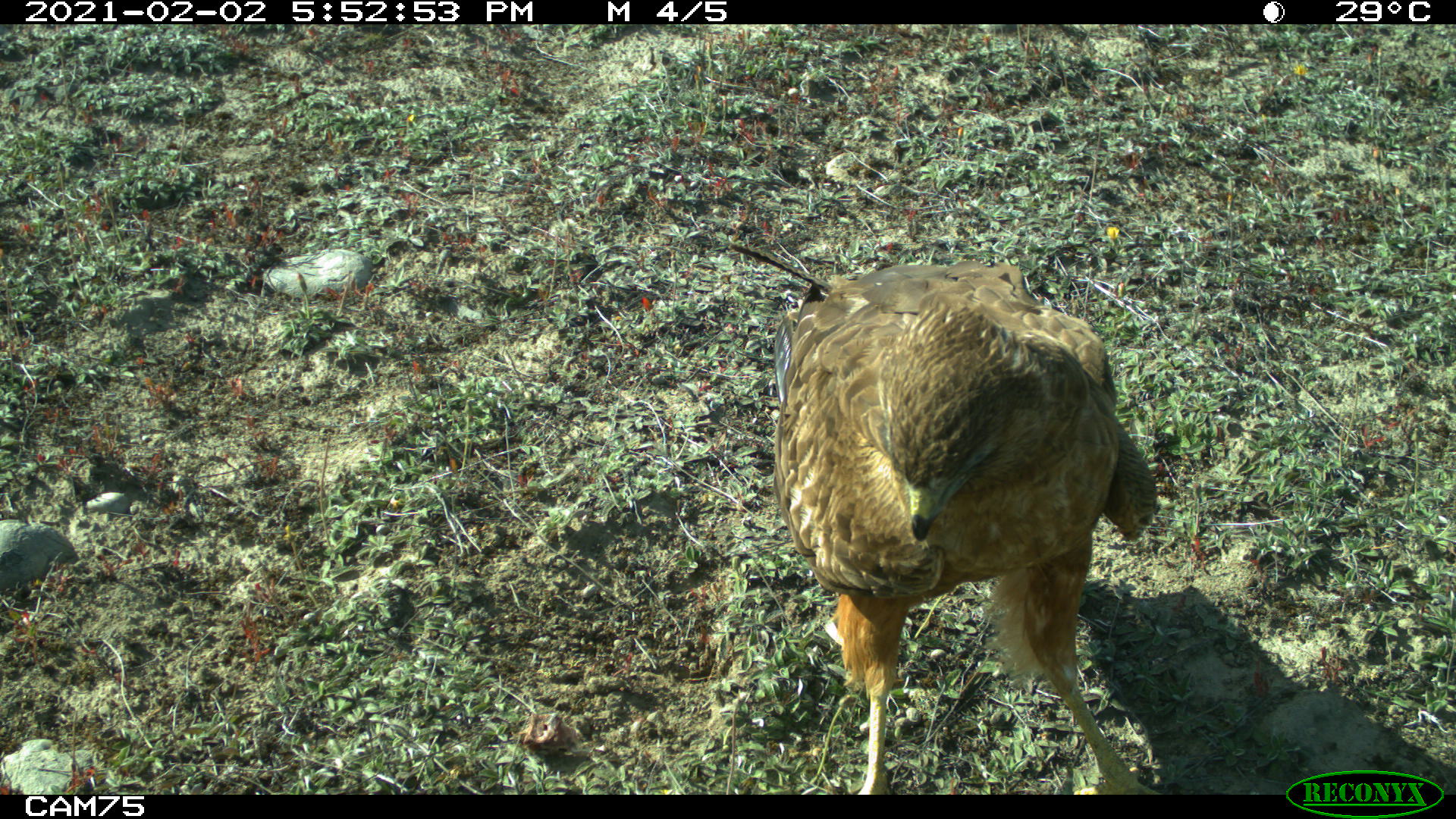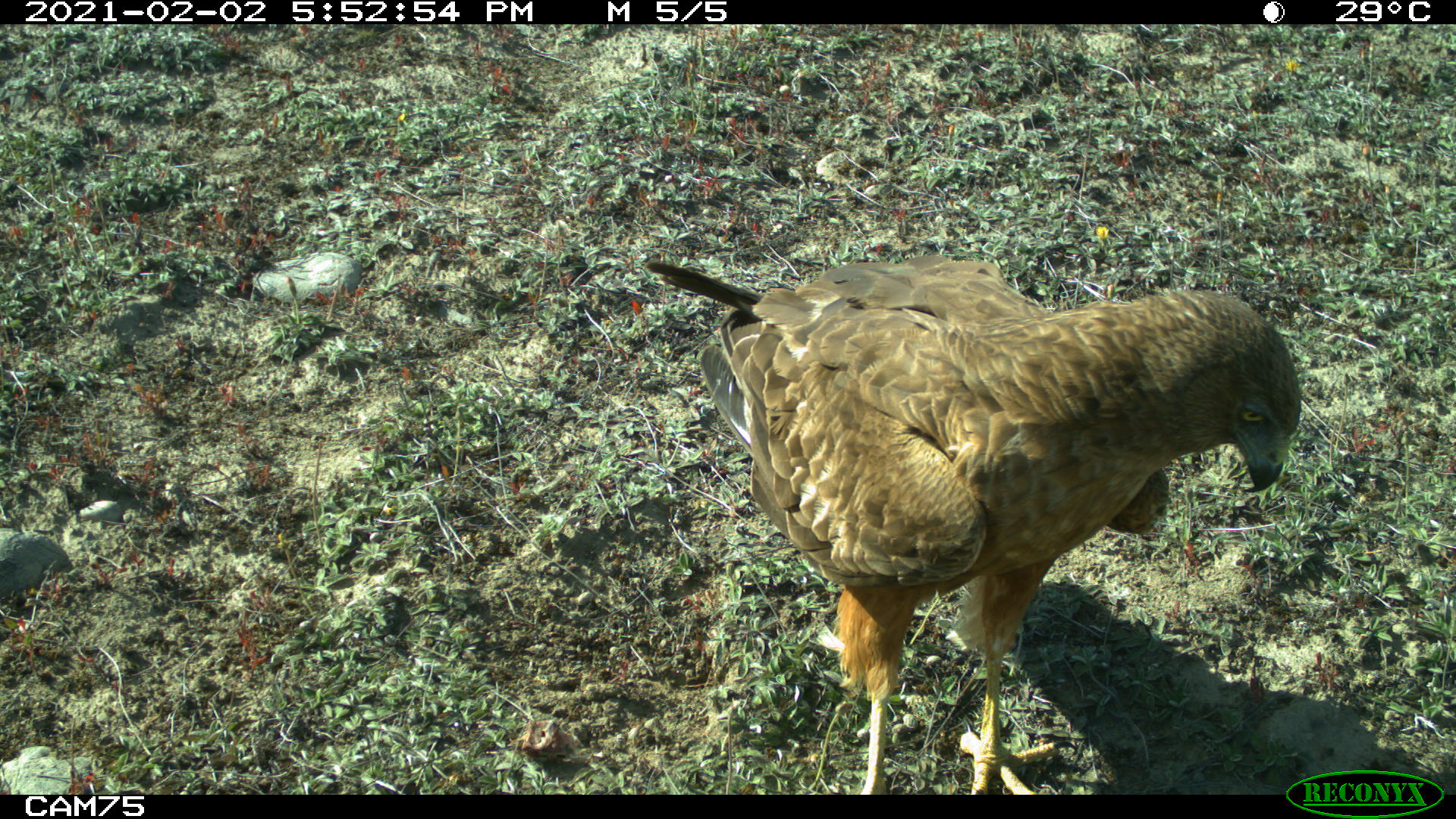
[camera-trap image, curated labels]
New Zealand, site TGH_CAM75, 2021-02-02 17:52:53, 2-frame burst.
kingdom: Animalia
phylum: Chordata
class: Aves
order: Accipitriformes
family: Accipitridae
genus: Circus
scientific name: Circus approximans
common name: swamp harrier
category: harrier